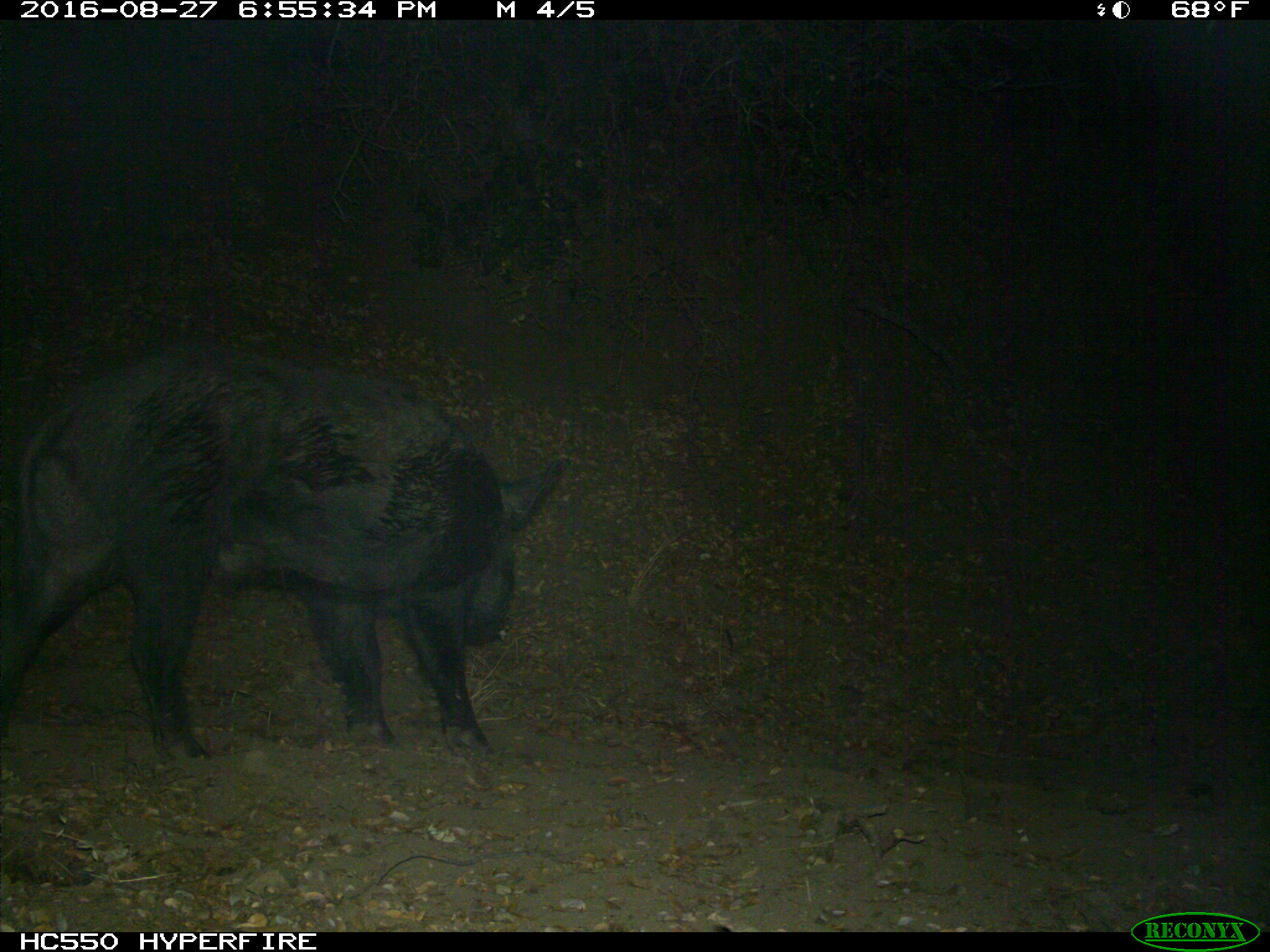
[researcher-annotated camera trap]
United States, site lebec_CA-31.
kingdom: Animalia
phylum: Chordata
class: Mammalia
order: Artiodactyla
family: Suidae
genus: Sus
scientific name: Sus scrofa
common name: wild boar